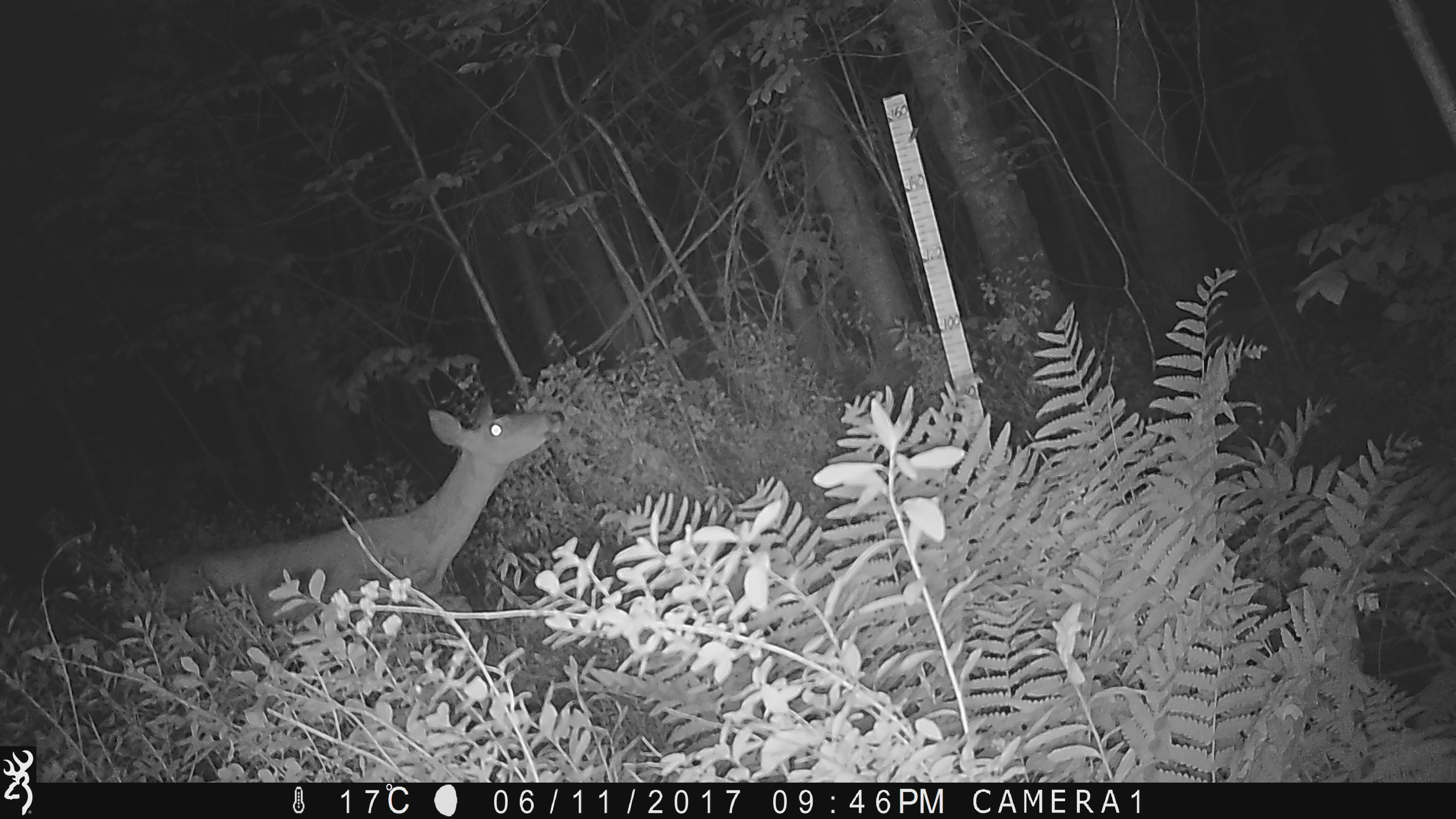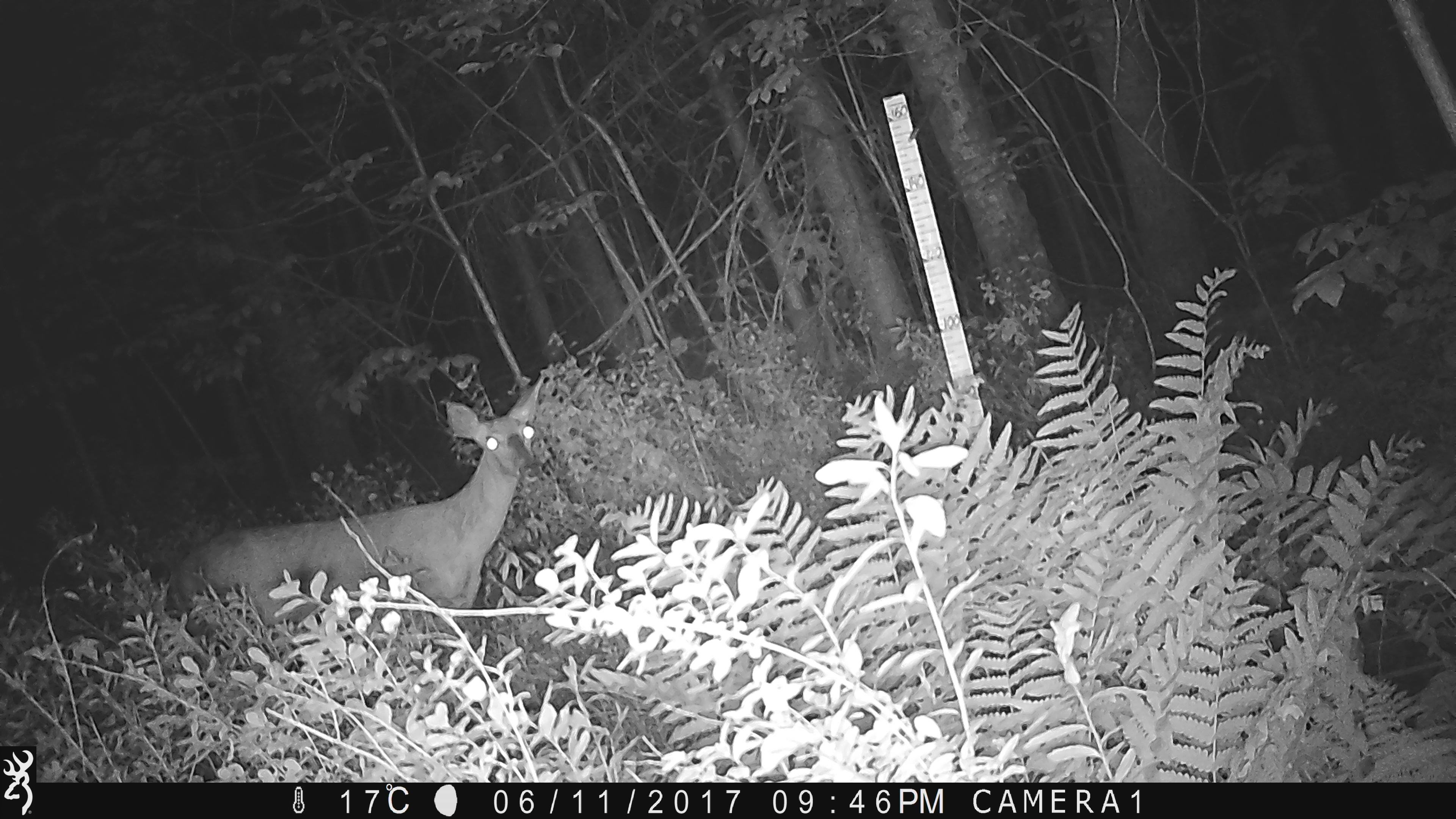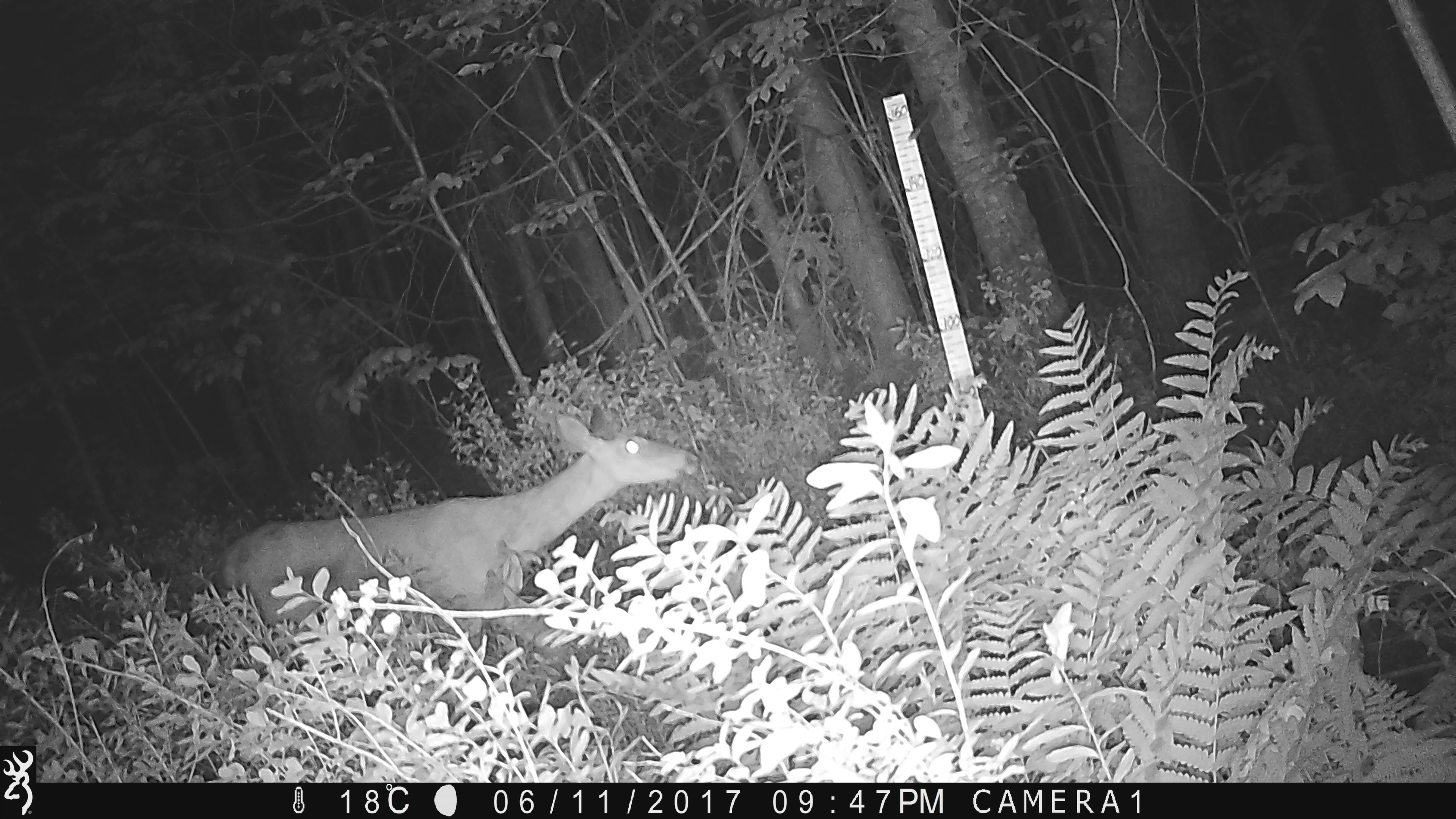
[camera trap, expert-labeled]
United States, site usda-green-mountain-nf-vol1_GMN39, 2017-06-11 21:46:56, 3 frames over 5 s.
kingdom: Animalia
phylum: Chordata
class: Mammalia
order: Artiodactyla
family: Cervidae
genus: Odocoileus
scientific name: Odocoileus virginianus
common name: white-tailed deer